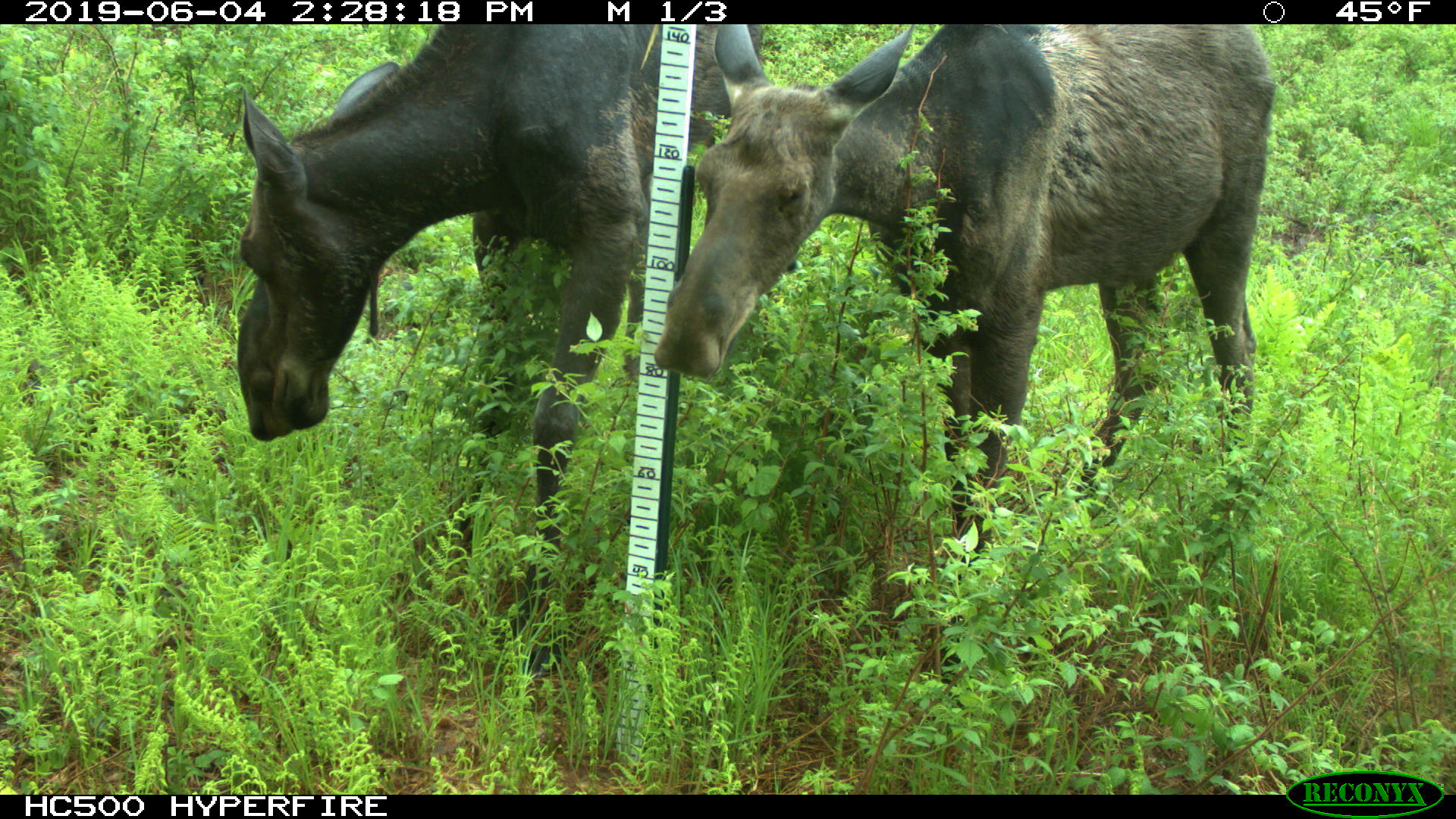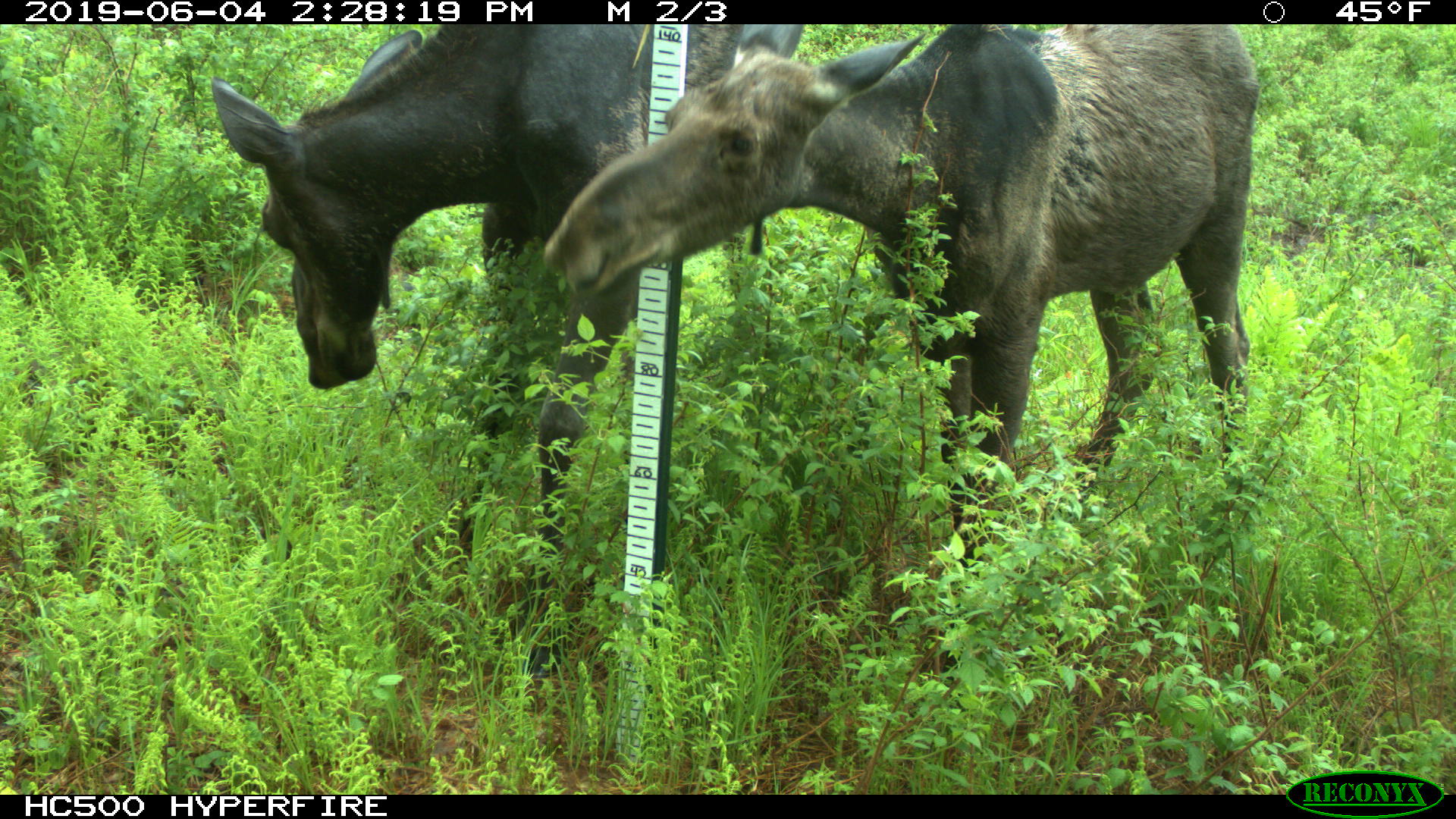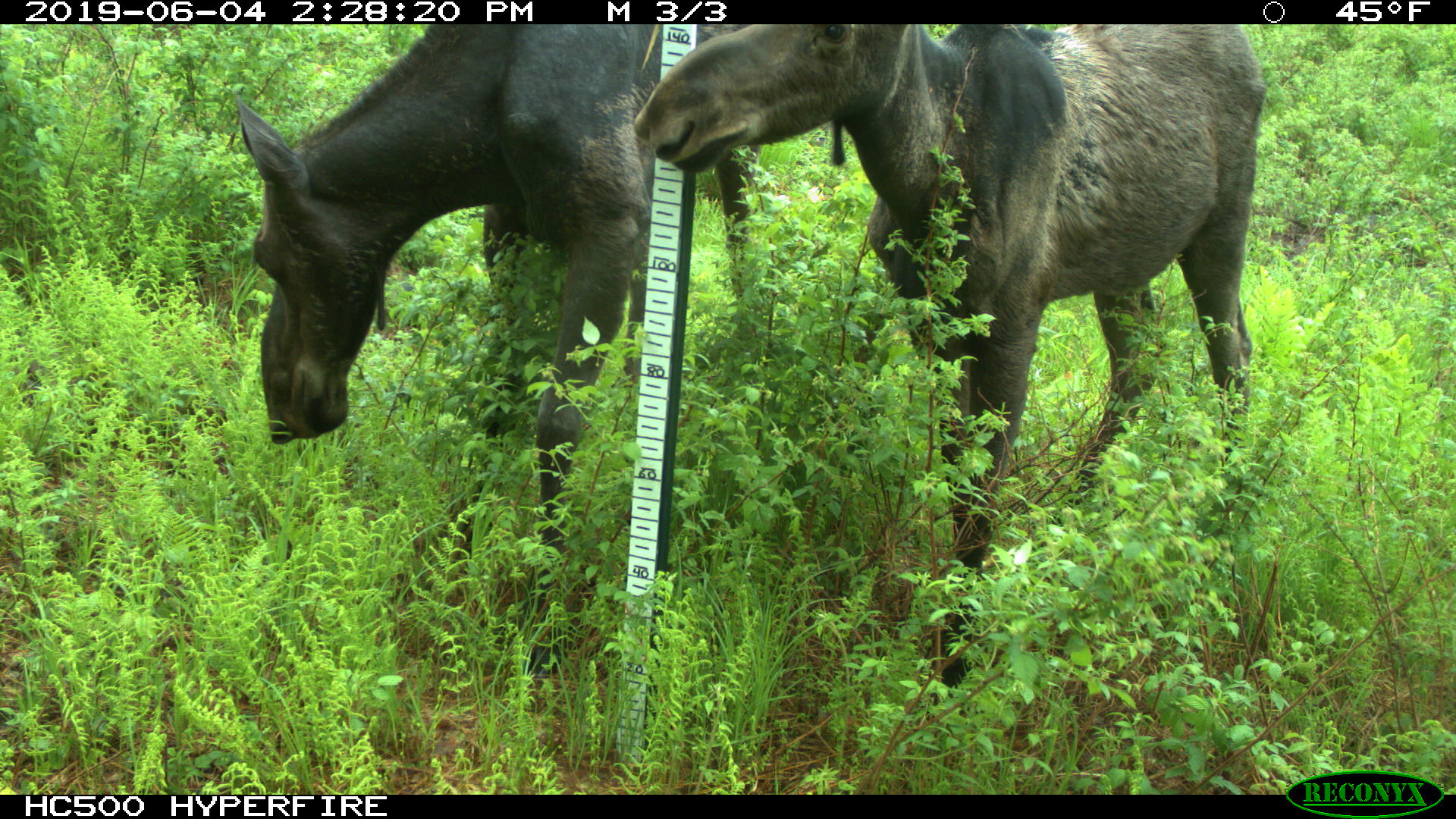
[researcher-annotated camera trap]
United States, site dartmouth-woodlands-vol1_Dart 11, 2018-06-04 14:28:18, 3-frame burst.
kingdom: Animalia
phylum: Chordata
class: Mammalia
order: Artiodactyla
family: Cervidae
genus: Alces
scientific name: Alces alces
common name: moose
Moose (Alces alces).